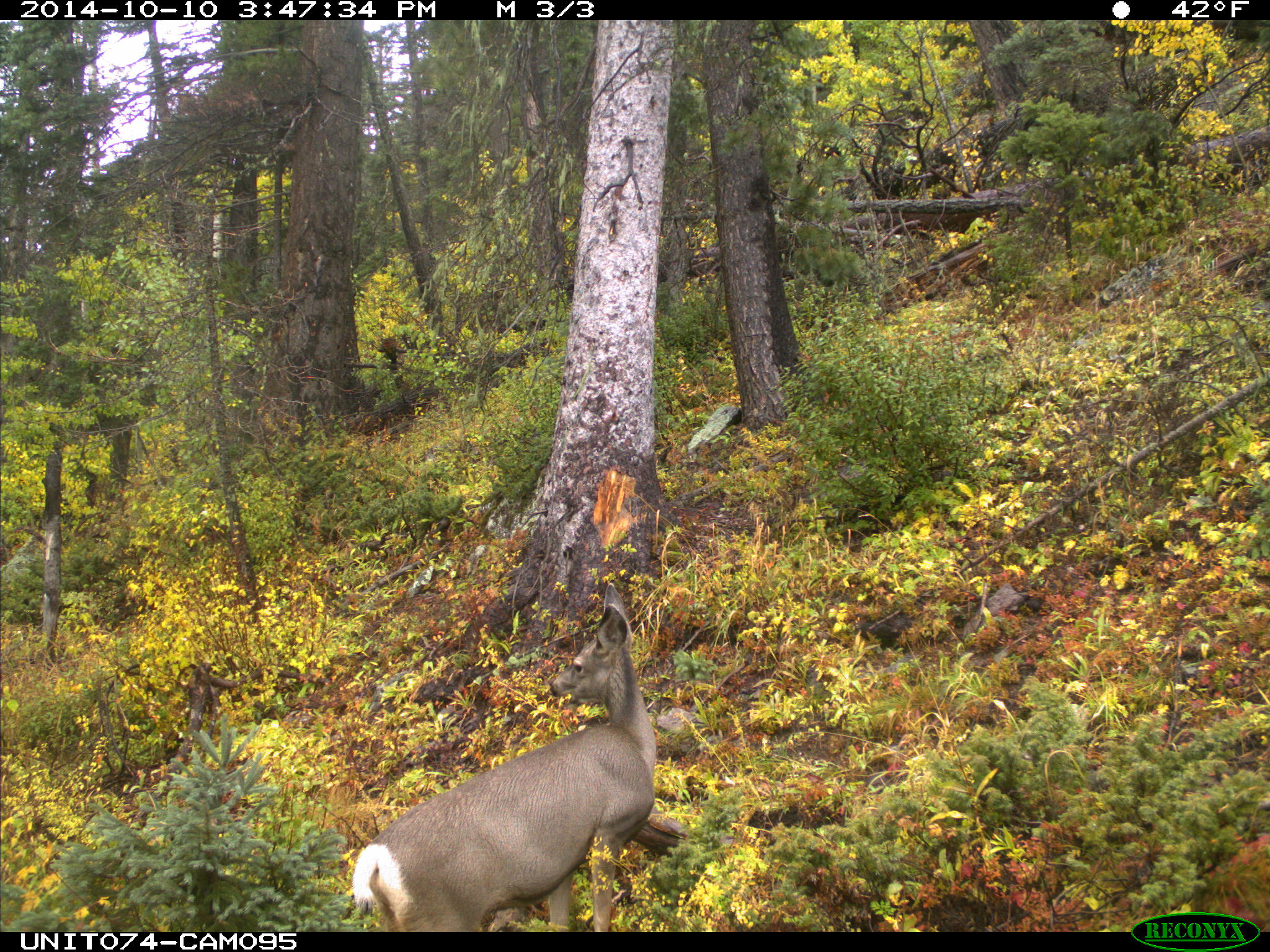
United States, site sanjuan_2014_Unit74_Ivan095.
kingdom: Animalia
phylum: Chordata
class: Mammalia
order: Artiodactyla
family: Cervidae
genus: Odocoileus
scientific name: Odocoileus hemionus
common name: mule deer